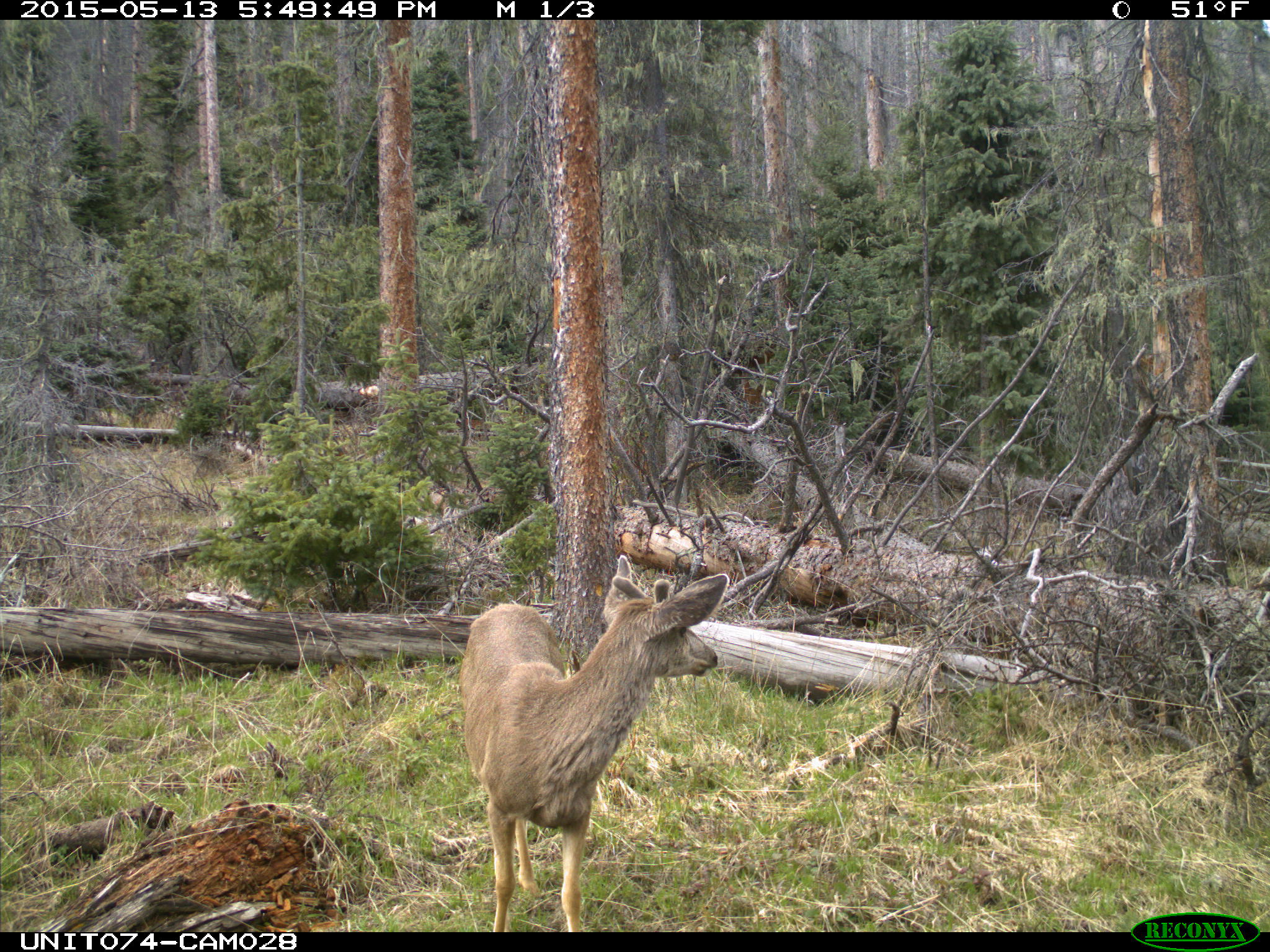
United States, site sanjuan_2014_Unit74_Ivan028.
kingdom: Animalia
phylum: Chordata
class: Mammalia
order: Artiodactyla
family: Cervidae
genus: Odocoileus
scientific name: Odocoileus hemionus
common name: mule deer